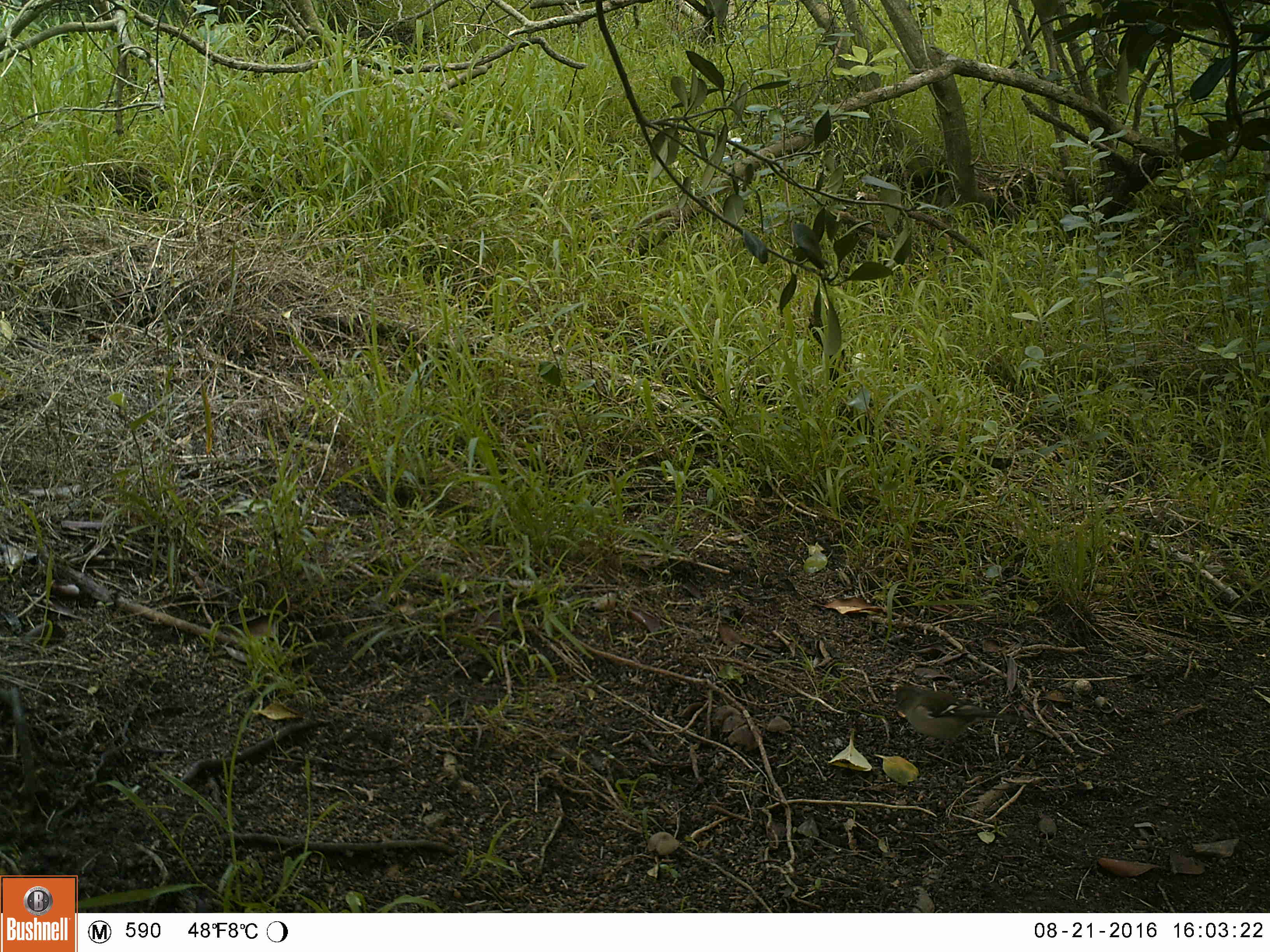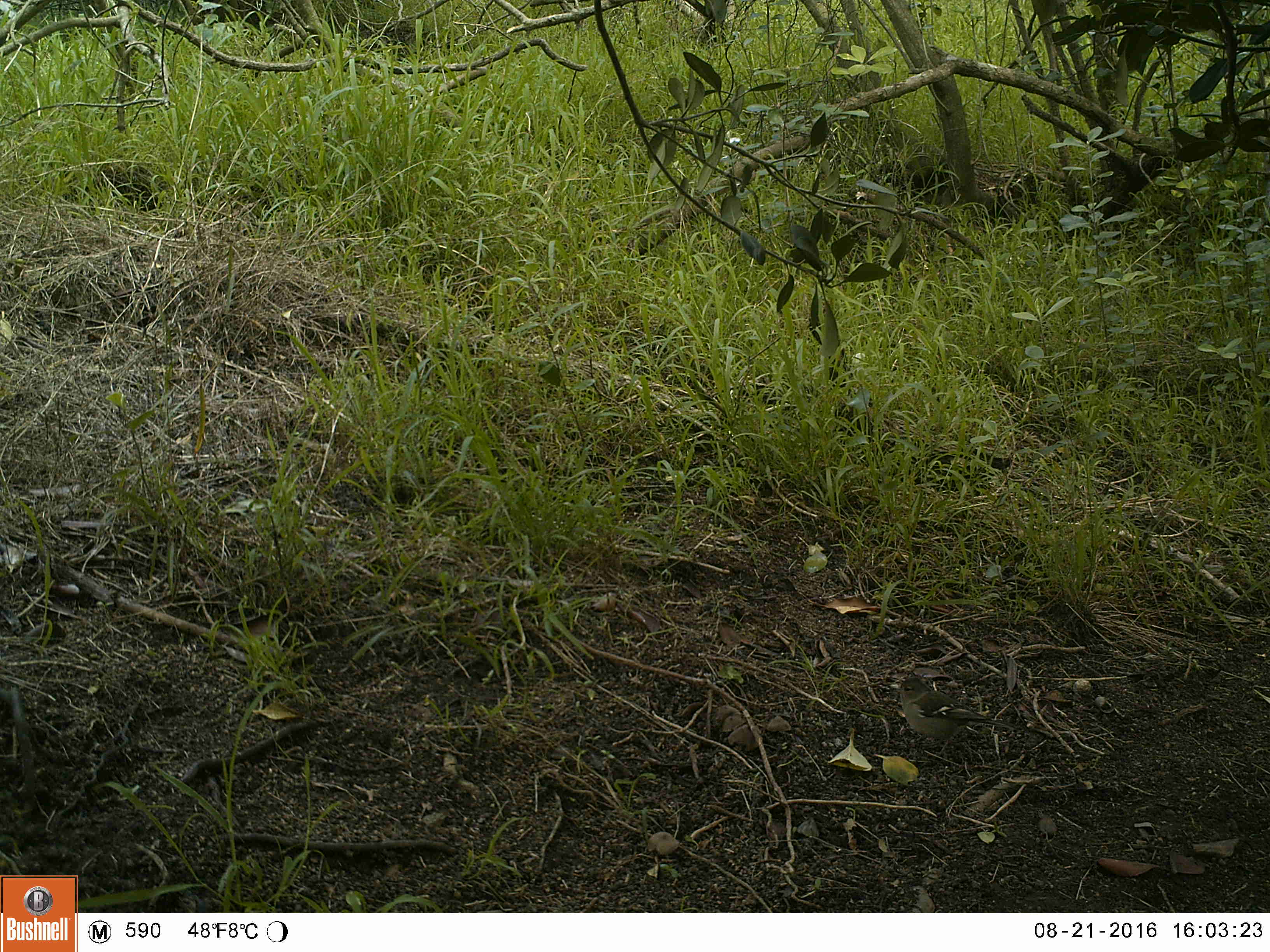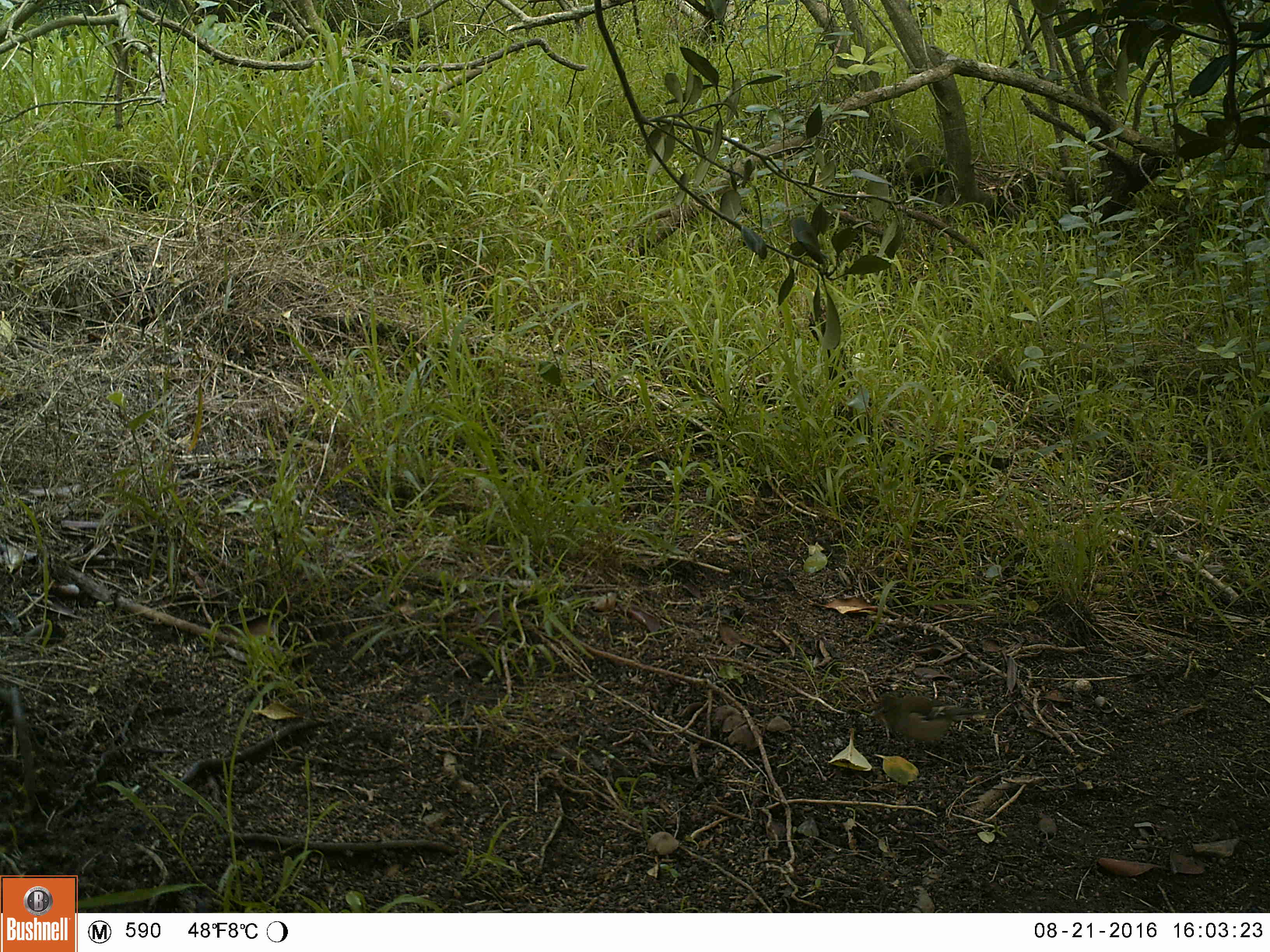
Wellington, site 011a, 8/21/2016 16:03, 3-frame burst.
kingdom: Animalia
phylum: Chordata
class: Aves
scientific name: Aves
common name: bird